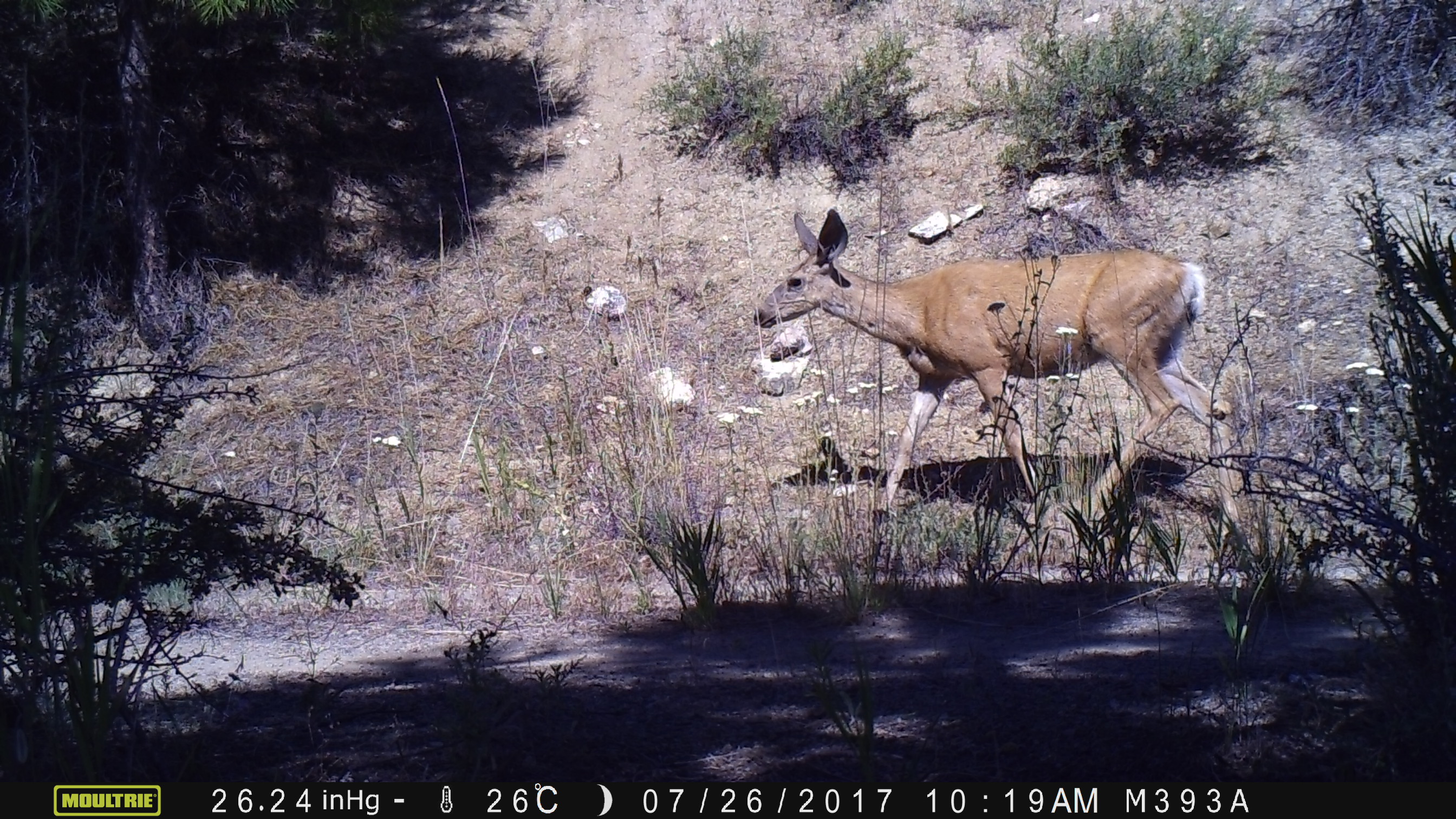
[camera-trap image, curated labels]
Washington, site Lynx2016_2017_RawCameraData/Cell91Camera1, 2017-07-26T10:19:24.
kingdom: Animalia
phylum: Chordata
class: Mammalia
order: Artiodactyla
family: Cervidae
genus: Odocoileus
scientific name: Odocoileus hemionus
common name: mule deer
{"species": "Odocoileus hemionus (mule deer)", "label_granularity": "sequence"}